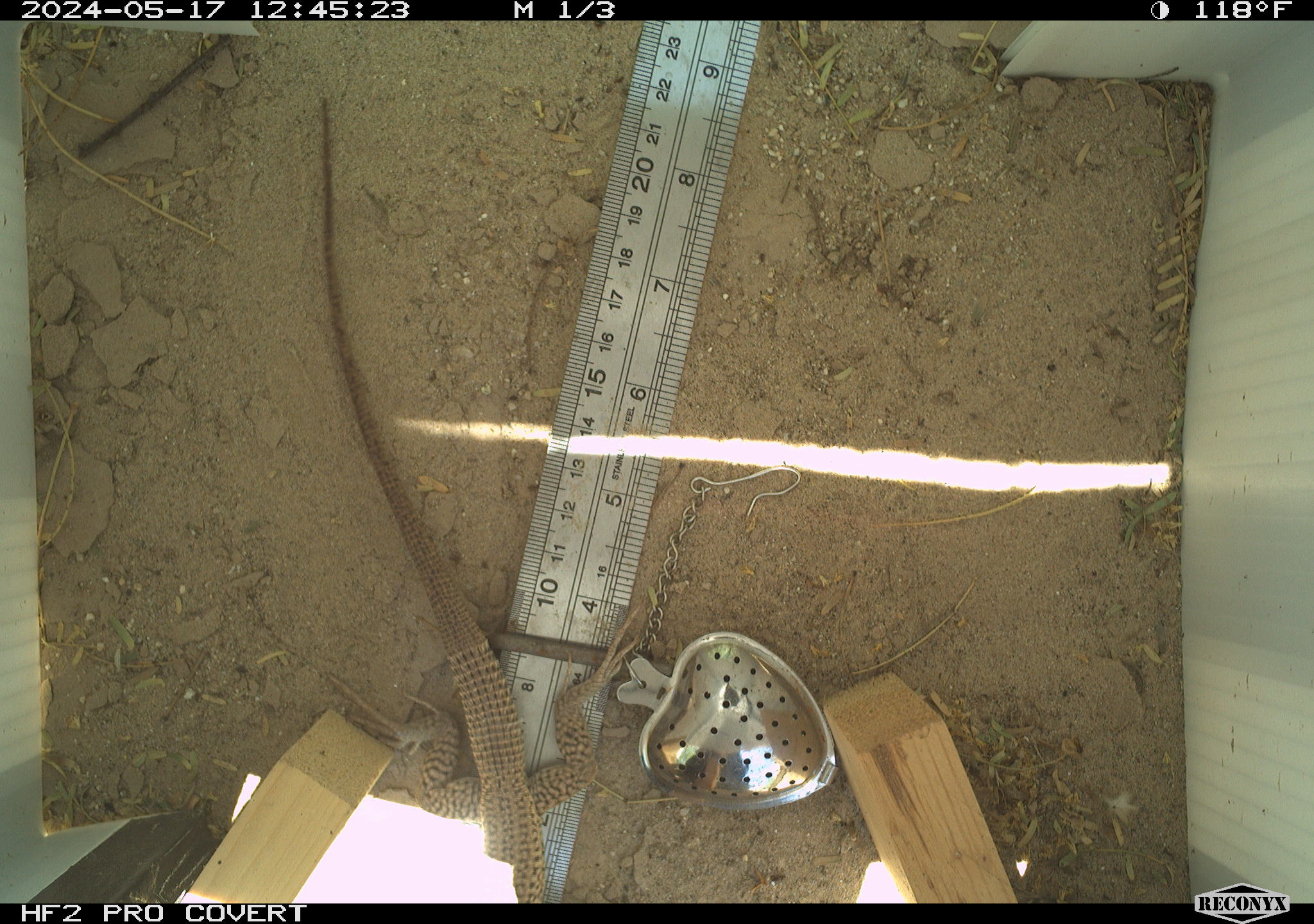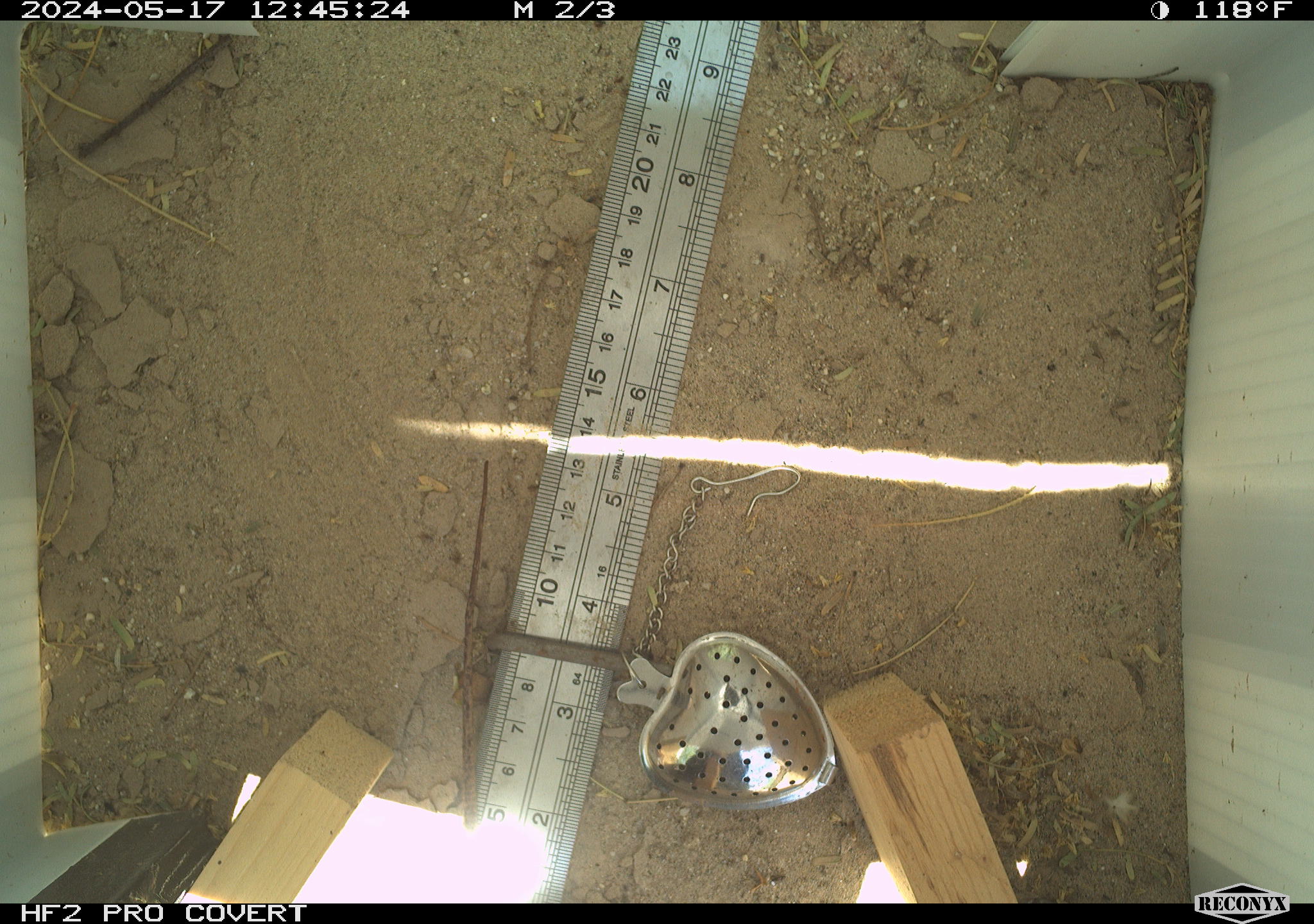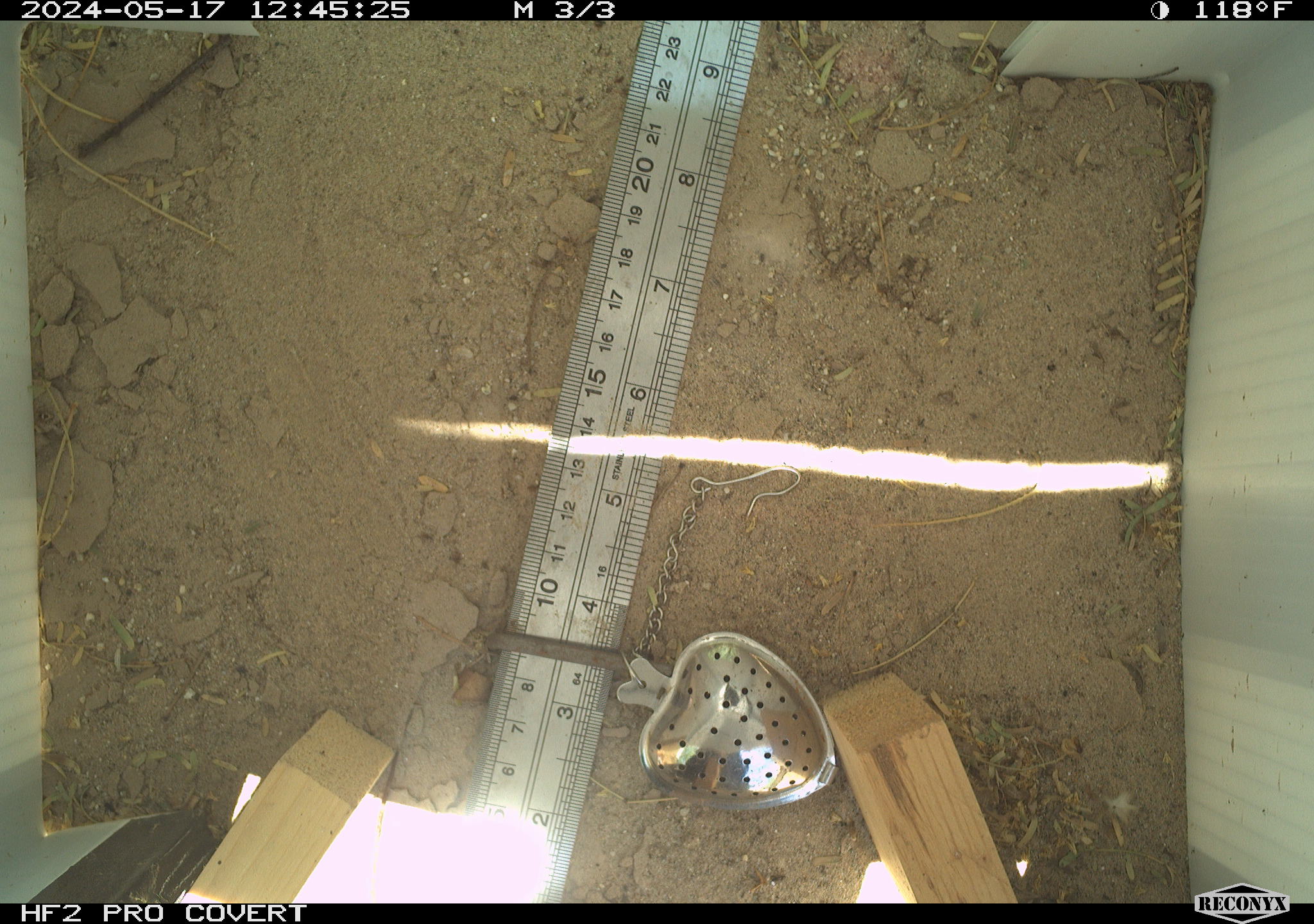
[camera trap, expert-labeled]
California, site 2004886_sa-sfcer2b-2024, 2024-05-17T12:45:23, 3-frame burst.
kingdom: Animalia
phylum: Chordata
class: Reptilia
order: Squamata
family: Teiidae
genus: Aspidoscelis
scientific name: Aspidoscelis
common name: whiptail lizards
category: aspidoscelis species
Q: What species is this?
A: Aspidoscelis species (whiptail lizards) (Aspidoscelis).